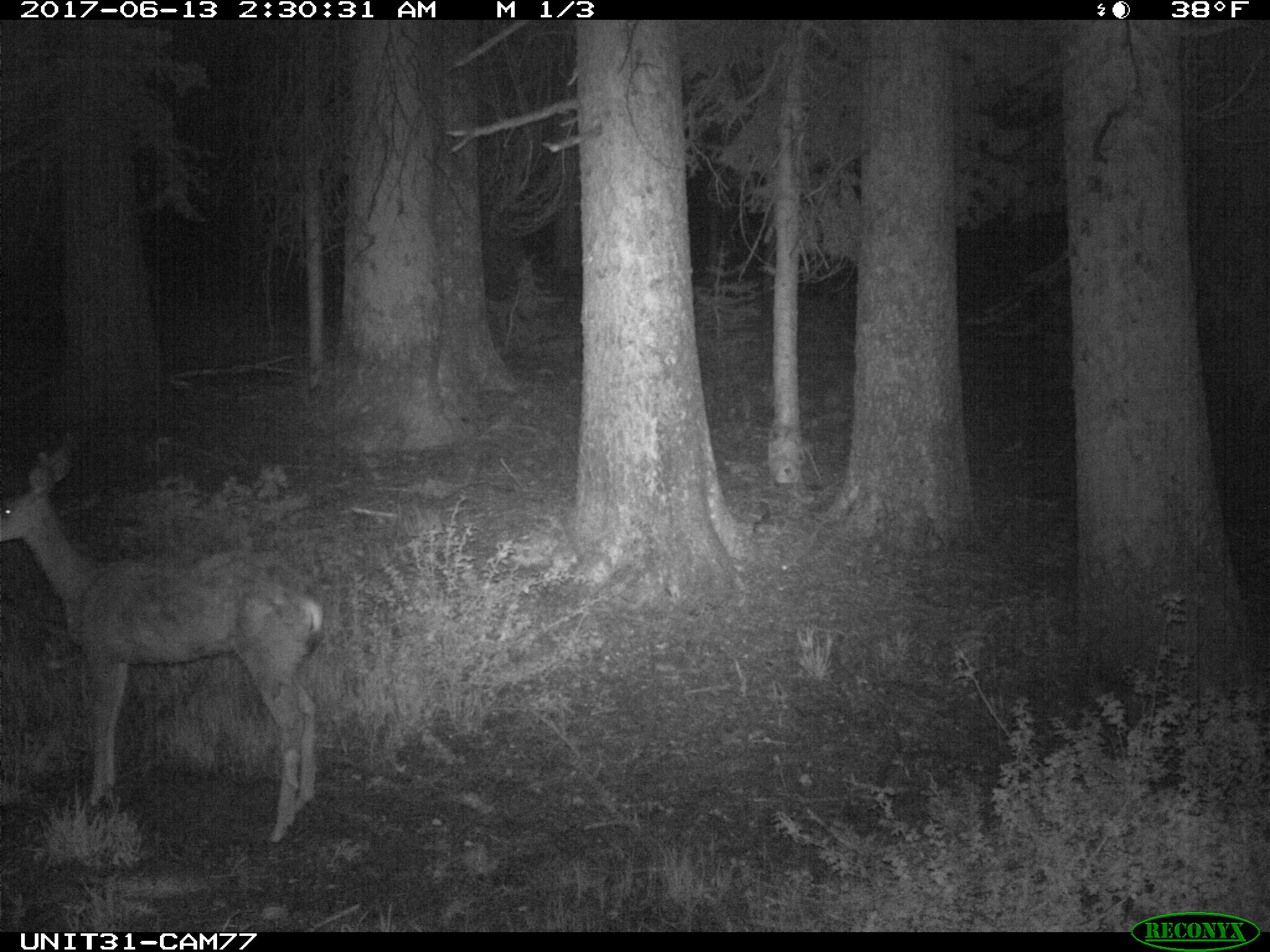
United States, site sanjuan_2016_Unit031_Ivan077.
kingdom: Animalia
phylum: Chordata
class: Mammalia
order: Artiodactyla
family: Cervidae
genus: Odocoileus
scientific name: Odocoileus hemionus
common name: mule deer